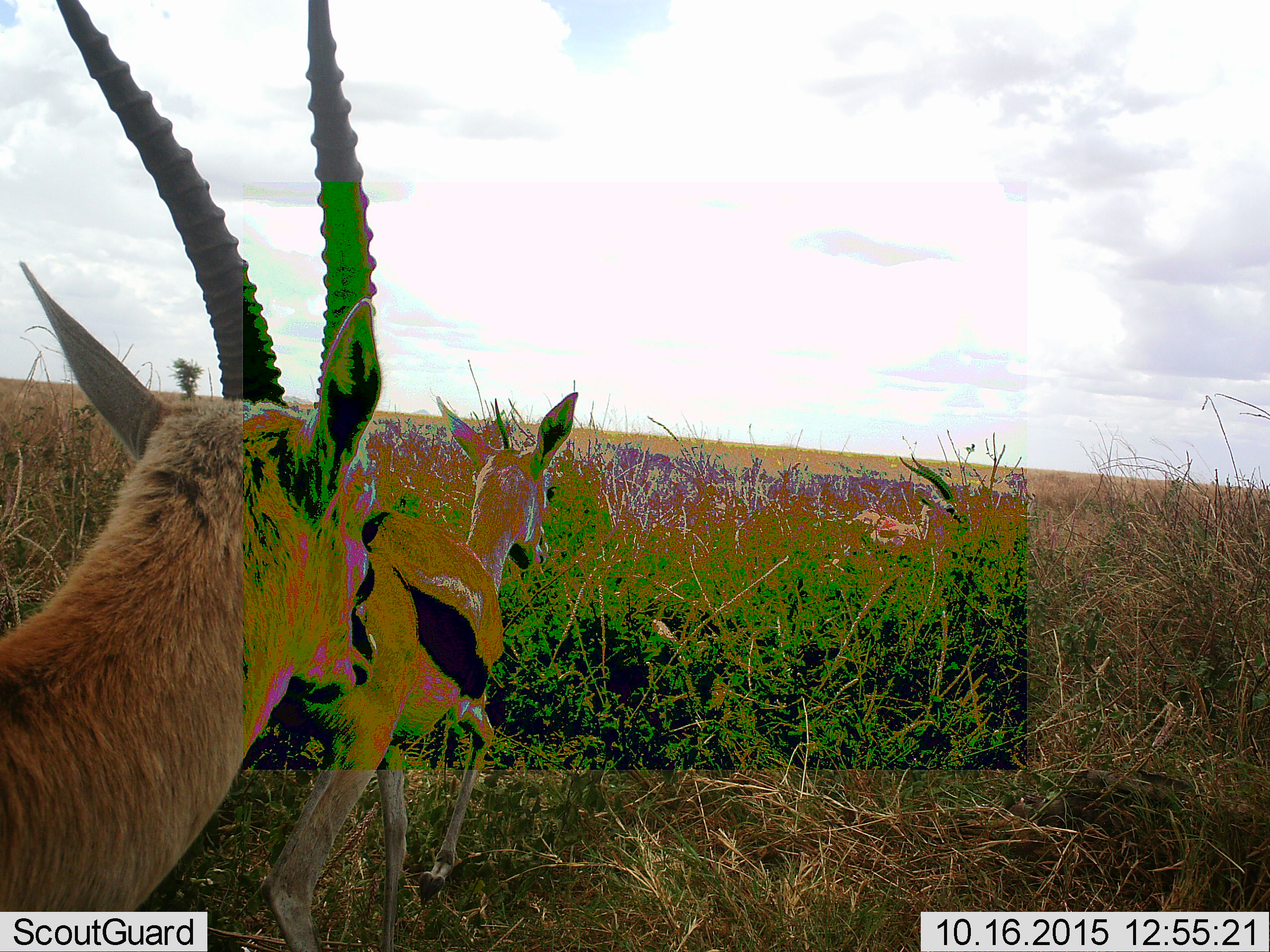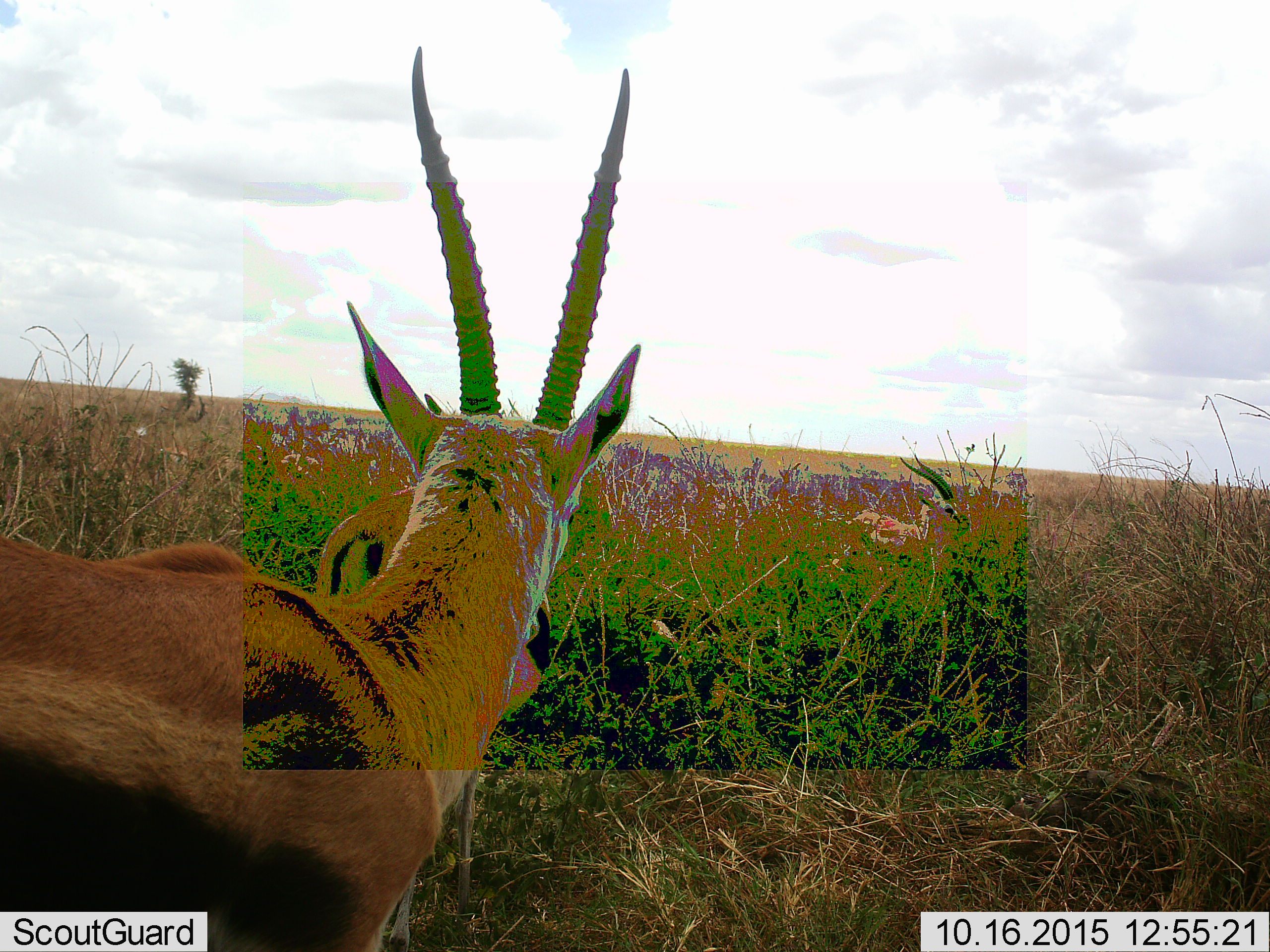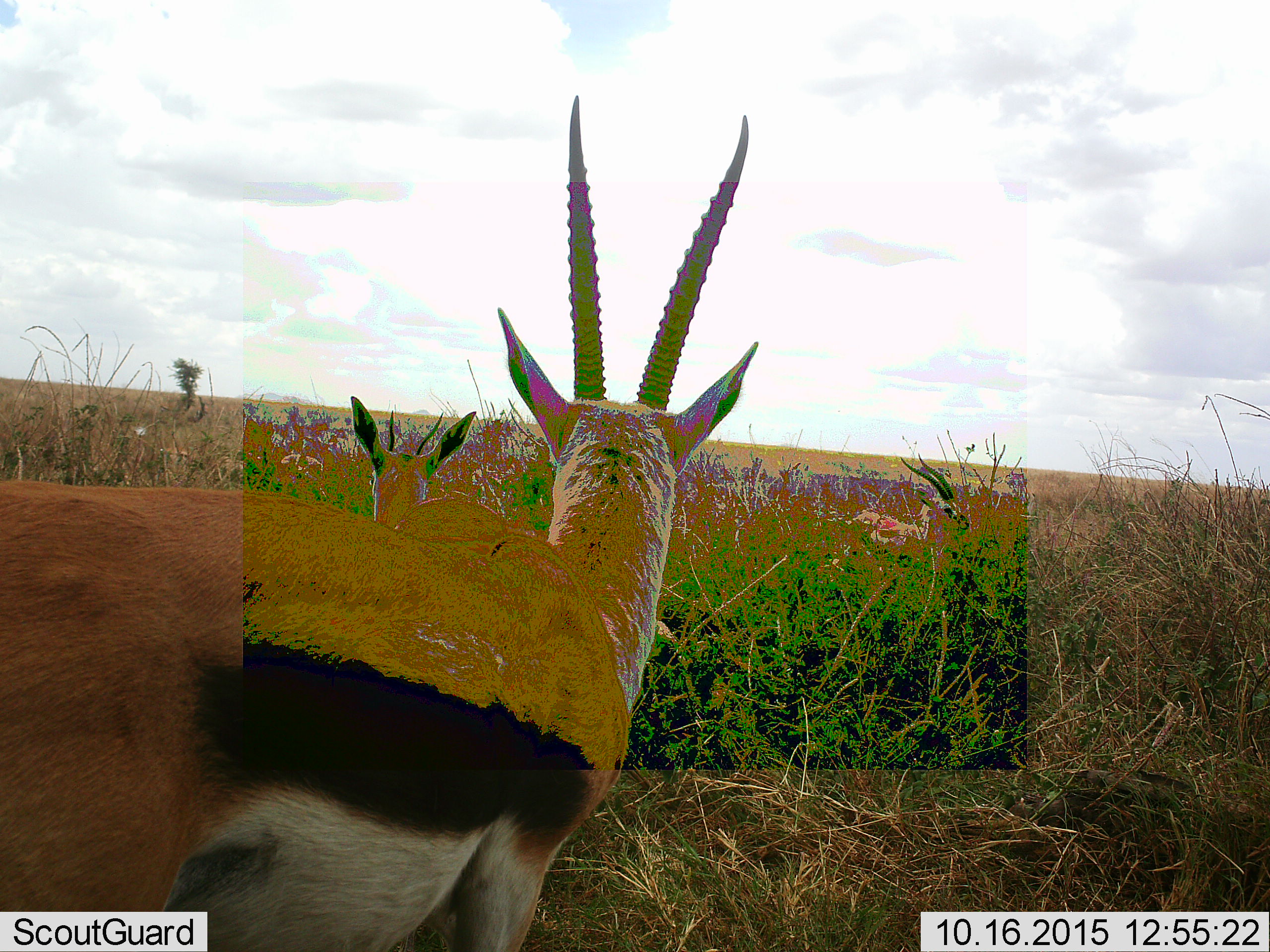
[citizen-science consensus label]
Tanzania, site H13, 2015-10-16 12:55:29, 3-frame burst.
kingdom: Animalia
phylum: Chordata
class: Mammalia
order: Artiodactyla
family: Bovidae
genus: Eudorcas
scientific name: Eudorcas thomsonii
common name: thomson's gazelle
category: gazellethomsons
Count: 3.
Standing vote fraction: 33%.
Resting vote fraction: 22%.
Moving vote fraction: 89%.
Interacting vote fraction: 0%.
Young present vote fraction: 11%.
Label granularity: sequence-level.